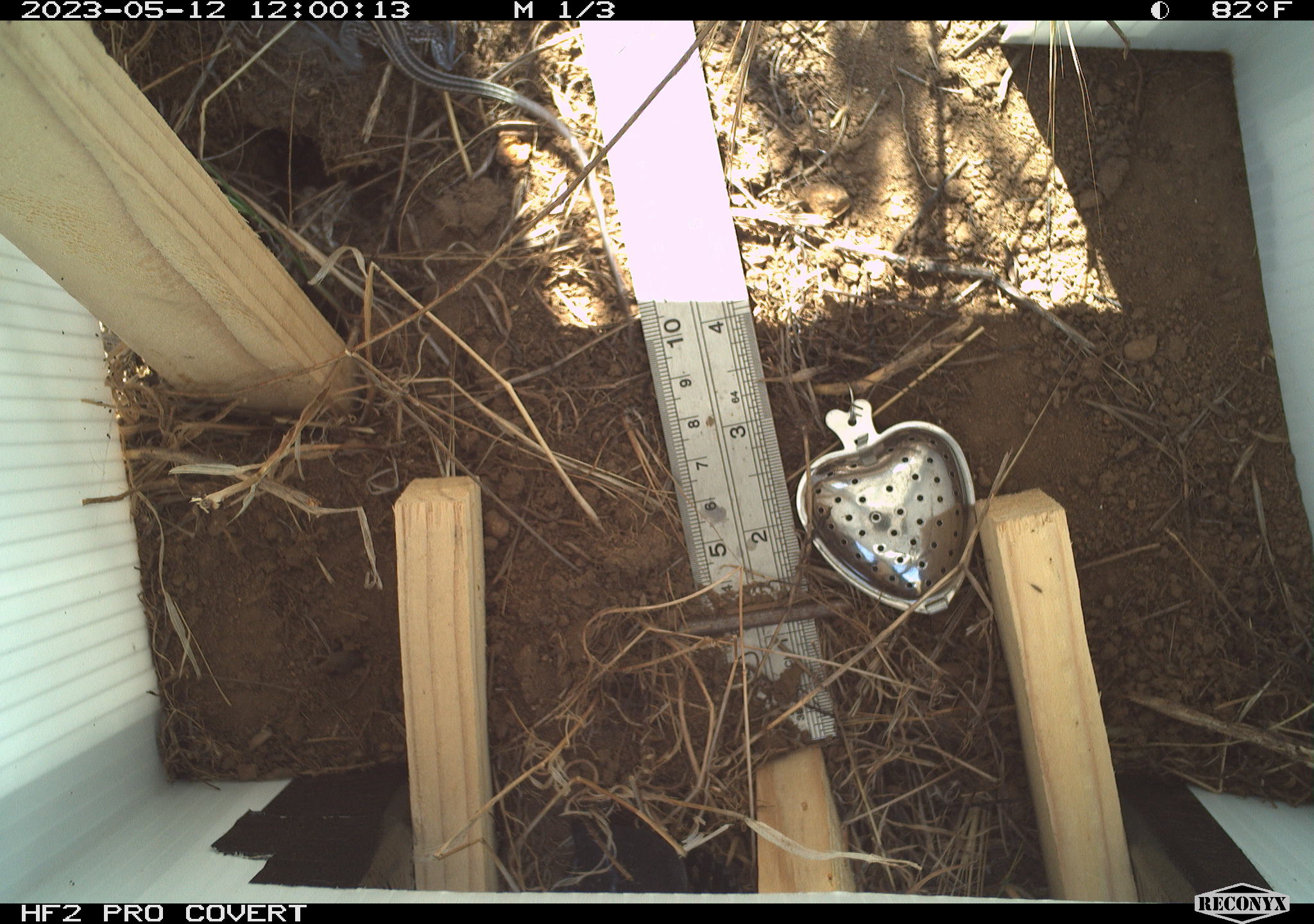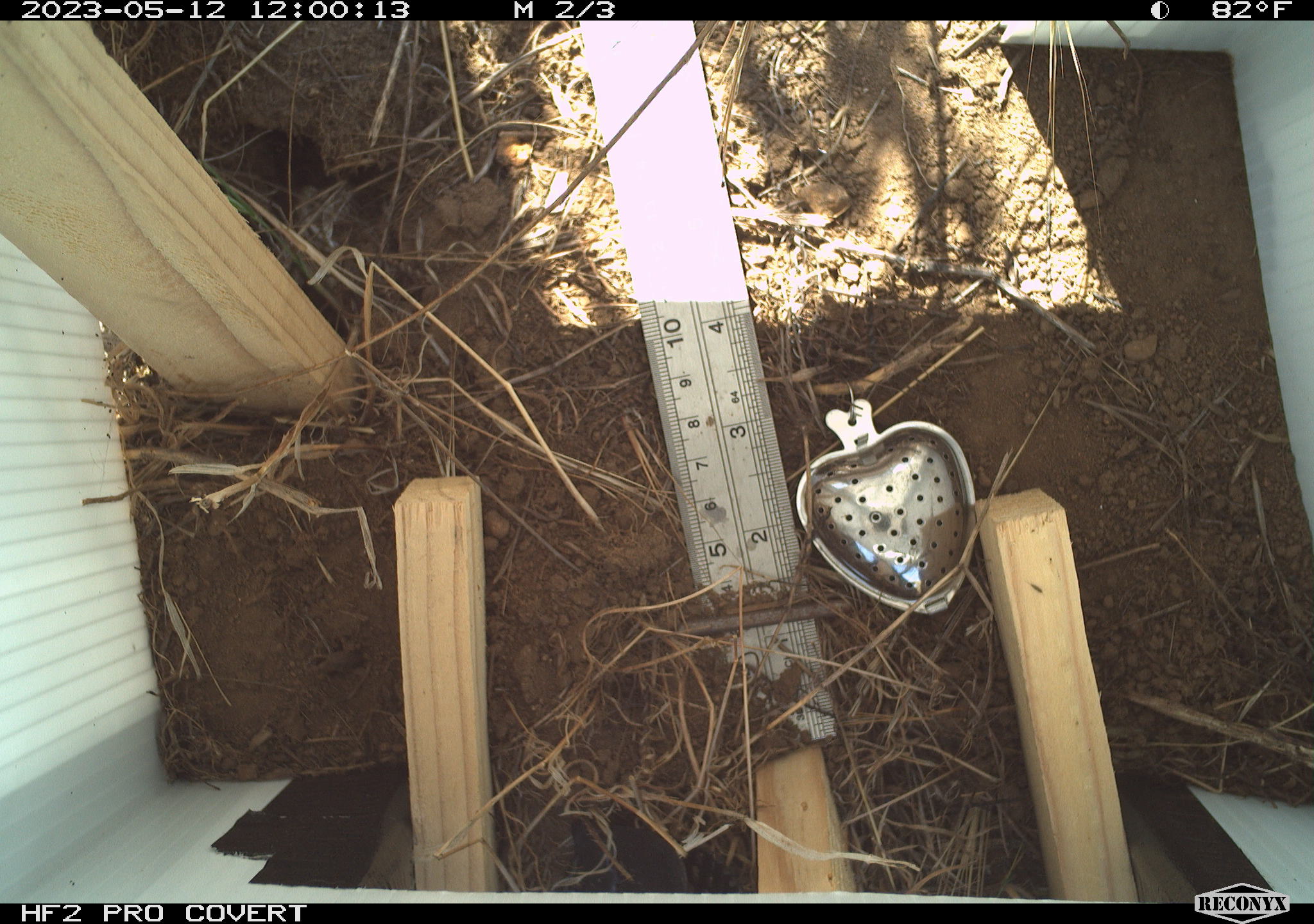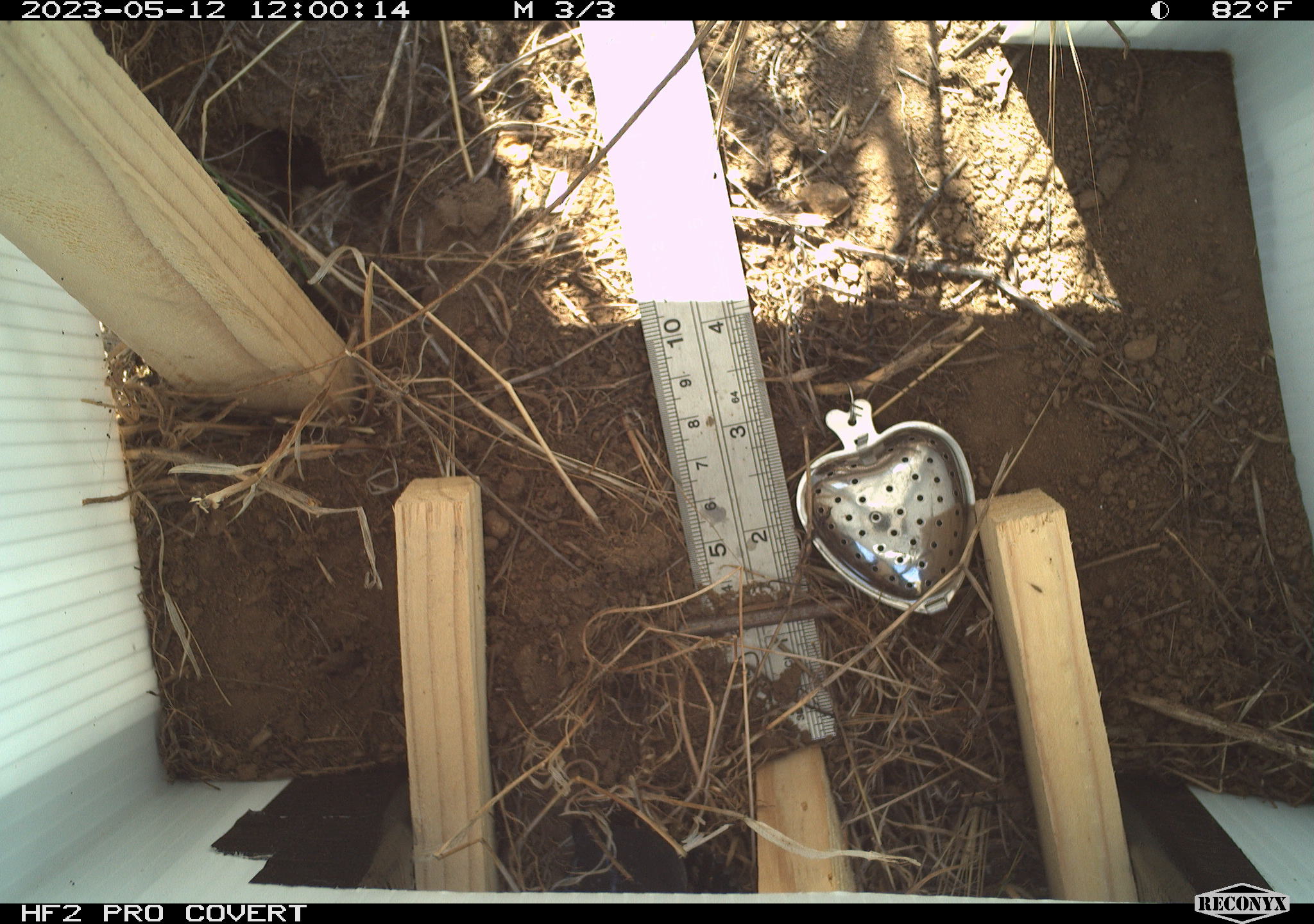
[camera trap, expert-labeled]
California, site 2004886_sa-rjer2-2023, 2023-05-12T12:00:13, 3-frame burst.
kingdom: Animalia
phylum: Chordata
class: Reptilia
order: Squamata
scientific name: Squamata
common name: lizards and snakes